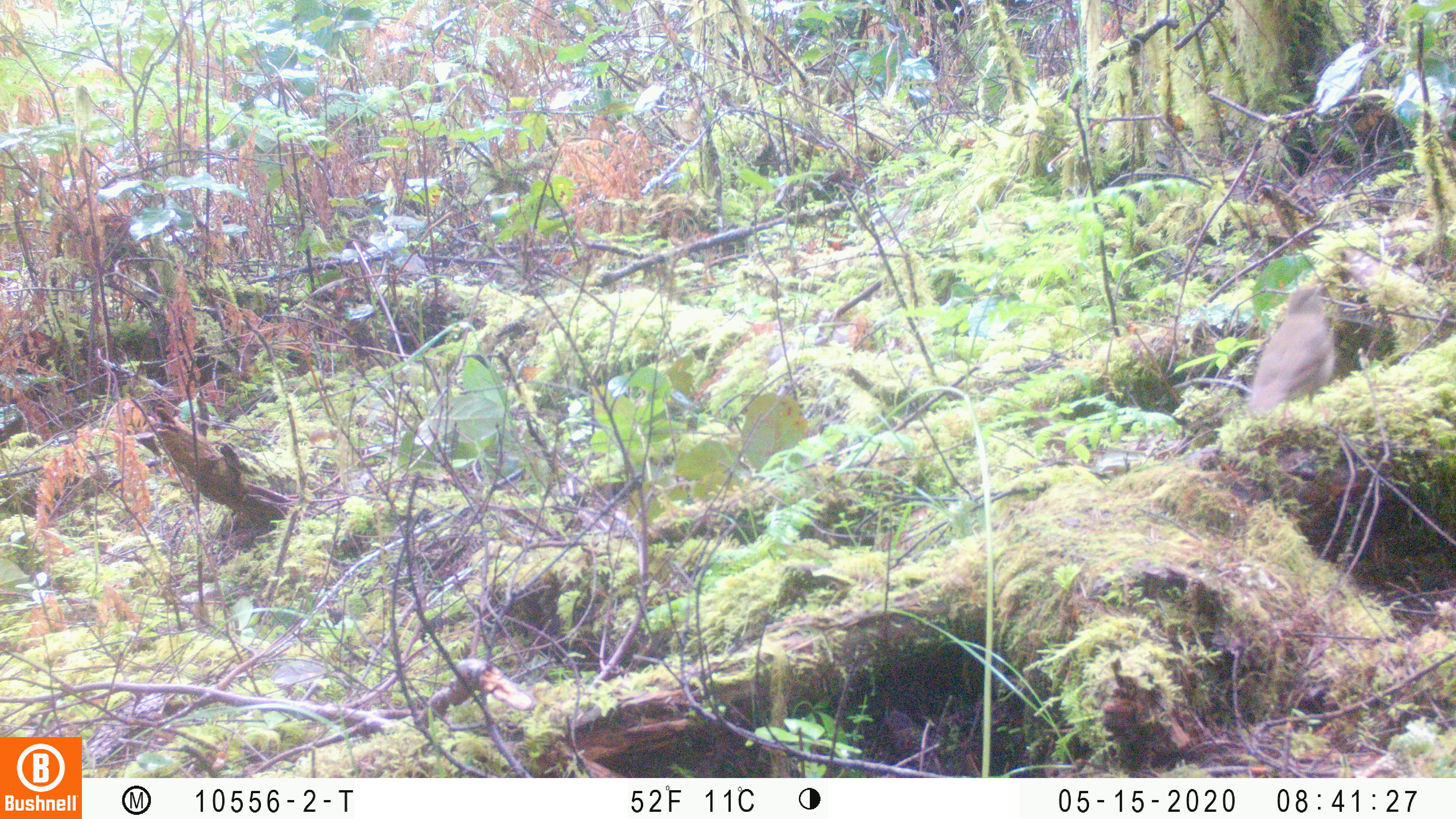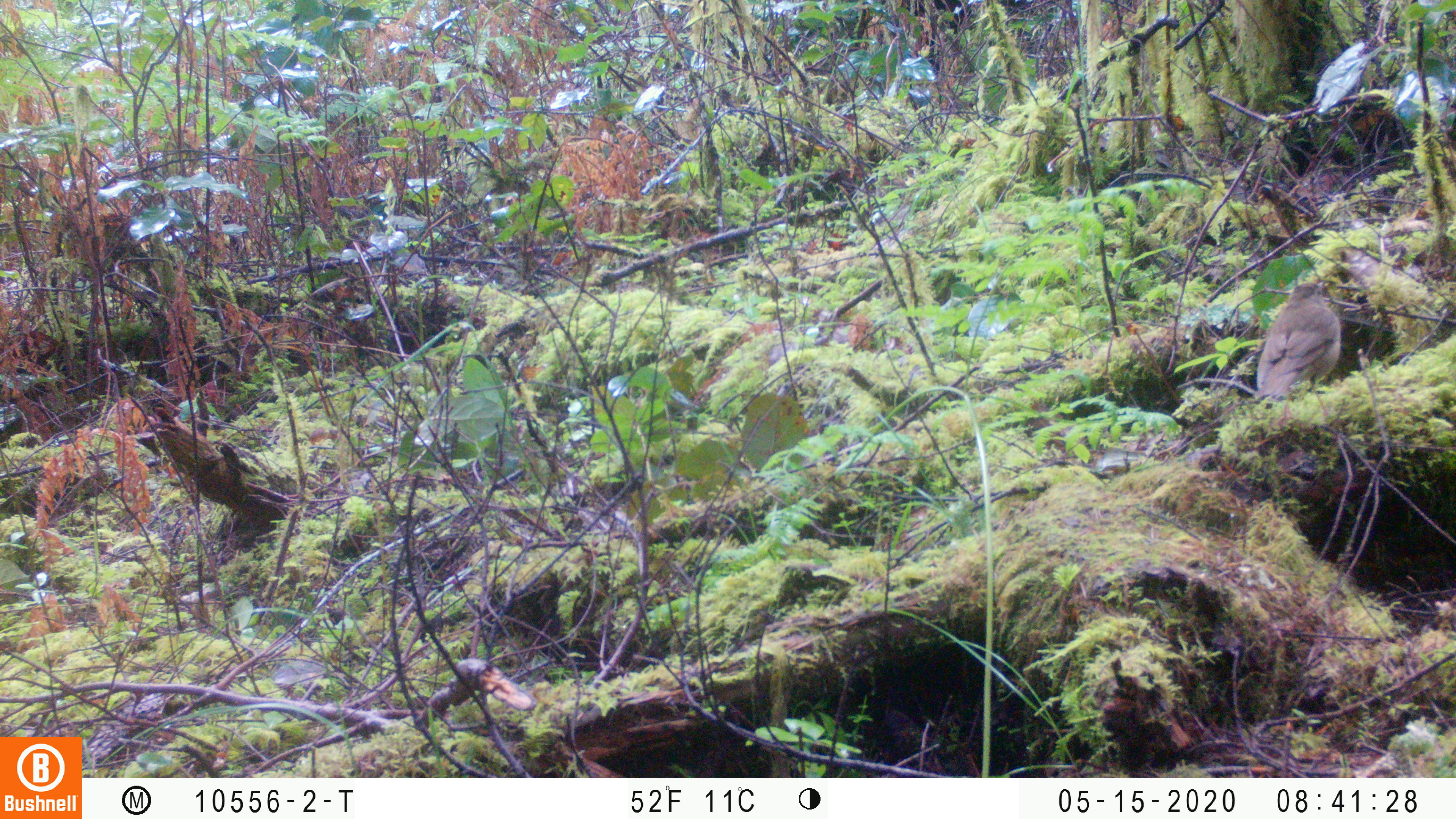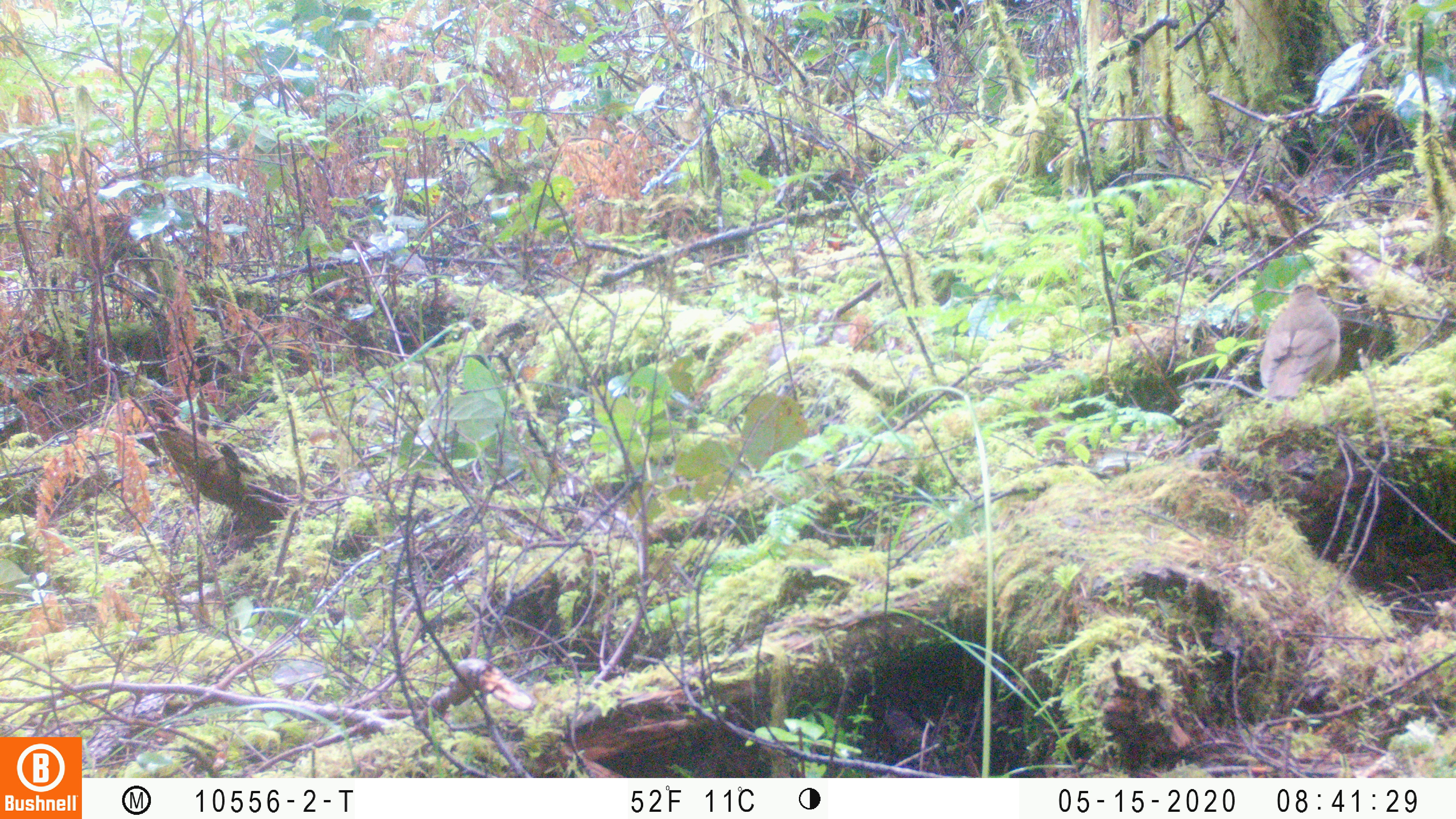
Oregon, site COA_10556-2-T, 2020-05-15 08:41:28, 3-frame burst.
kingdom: Animalia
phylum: Chordata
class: Aves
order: Passeriformes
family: Turdidae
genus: Catharus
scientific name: Catharus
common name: brown thrushes and nightingale-thrushes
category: catharus species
Catharus species (brown thrushes and nightingale-thrushes) (Catharus).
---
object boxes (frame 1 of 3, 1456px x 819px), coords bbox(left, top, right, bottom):
catharus species: bbox(1238, 272, 1339, 439)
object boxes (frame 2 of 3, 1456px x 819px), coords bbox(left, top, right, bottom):
catharus species: bbox(1247, 274, 1344, 432)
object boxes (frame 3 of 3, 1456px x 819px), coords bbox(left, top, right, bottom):
catharus species: bbox(1253, 276, 1343, 409)